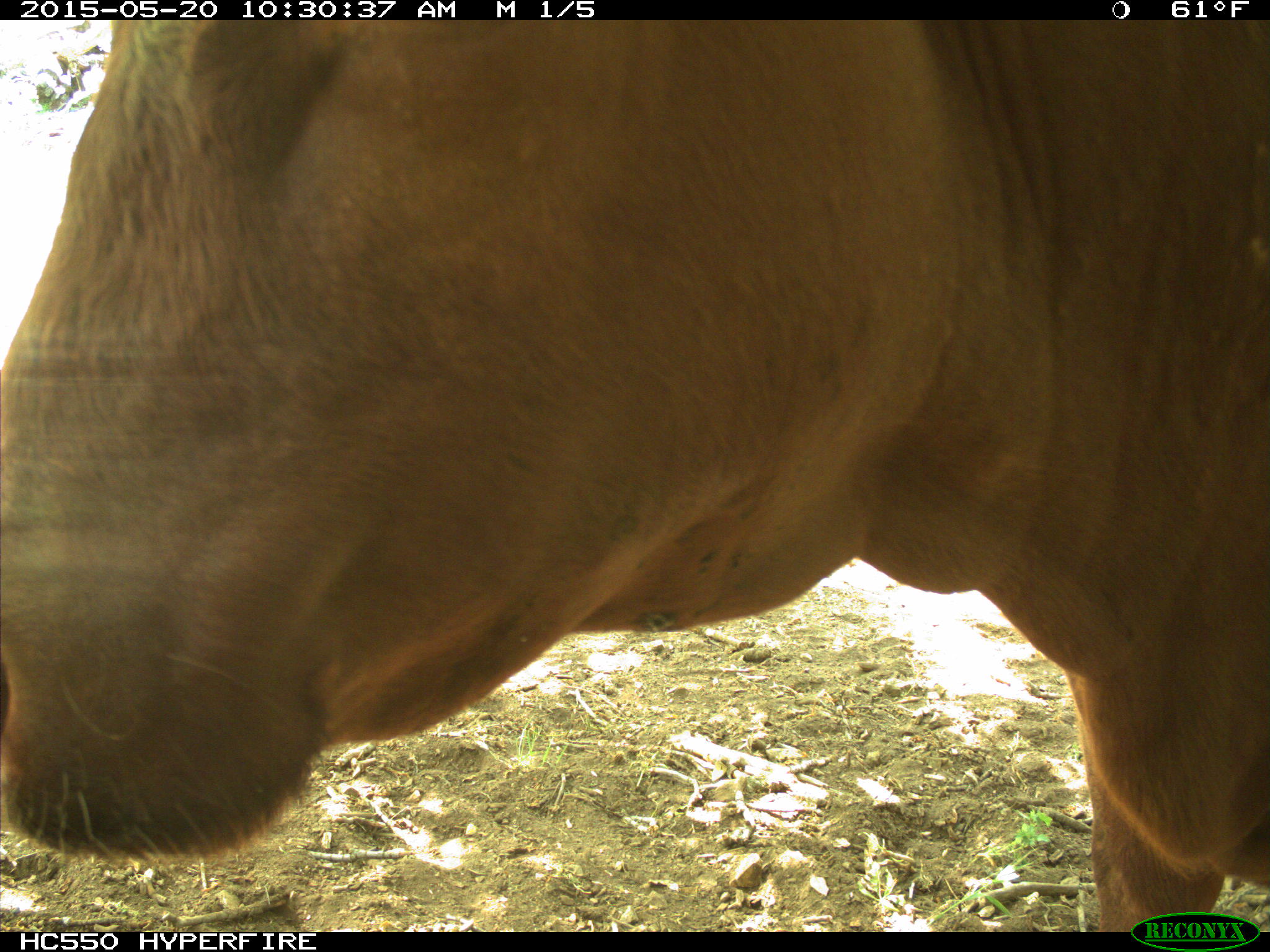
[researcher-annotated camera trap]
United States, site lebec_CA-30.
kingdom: Animalia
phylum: Chordata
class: Mammalia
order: Artiodactyla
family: Bovidae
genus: Bos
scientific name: Bos taurus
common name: domestic cow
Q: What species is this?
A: Bos taurus (domestic cow).